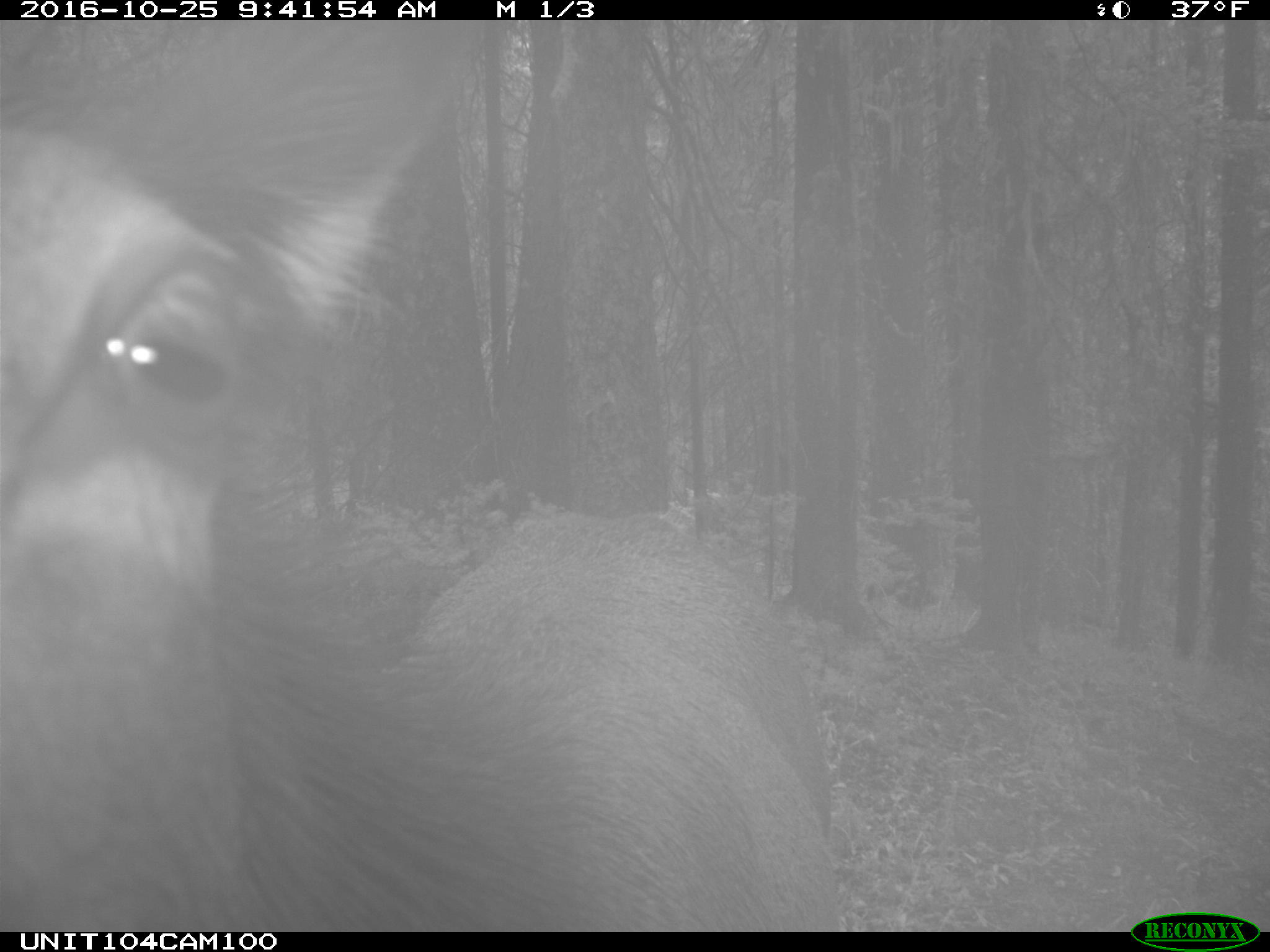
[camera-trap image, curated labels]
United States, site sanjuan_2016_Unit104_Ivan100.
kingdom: Animalia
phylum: Chordata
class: Mammalia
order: Artiodactyla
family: Cervidae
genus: Cervus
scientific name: Cervus elaphus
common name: red deer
Cervus elaphus (red deer).